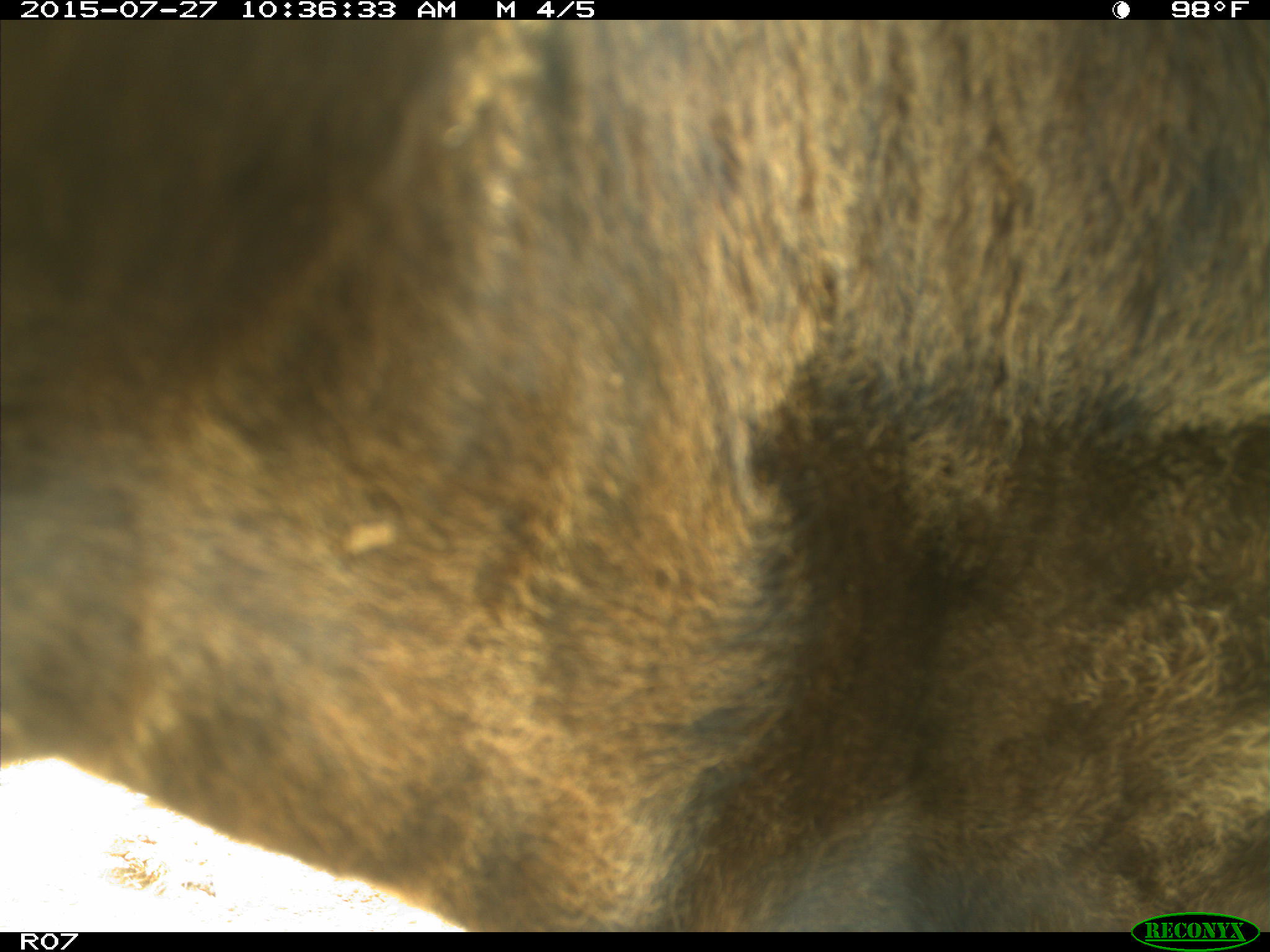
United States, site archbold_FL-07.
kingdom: Animalia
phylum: Chordata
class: Mammalia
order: Artiodactyla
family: Bovidae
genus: Bos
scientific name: Bos taurus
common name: domestic cow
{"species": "Bos taurus (domestic cow)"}